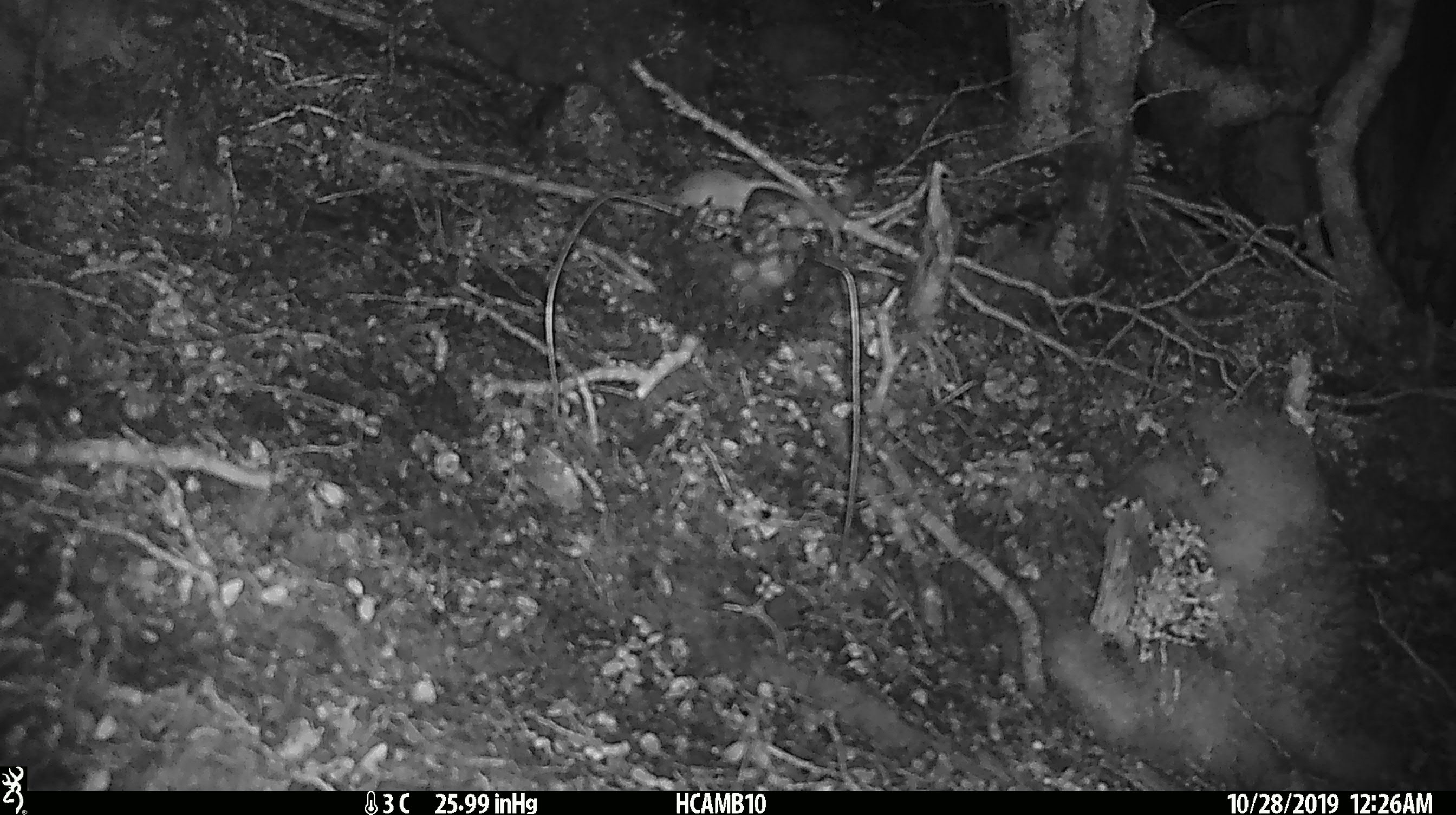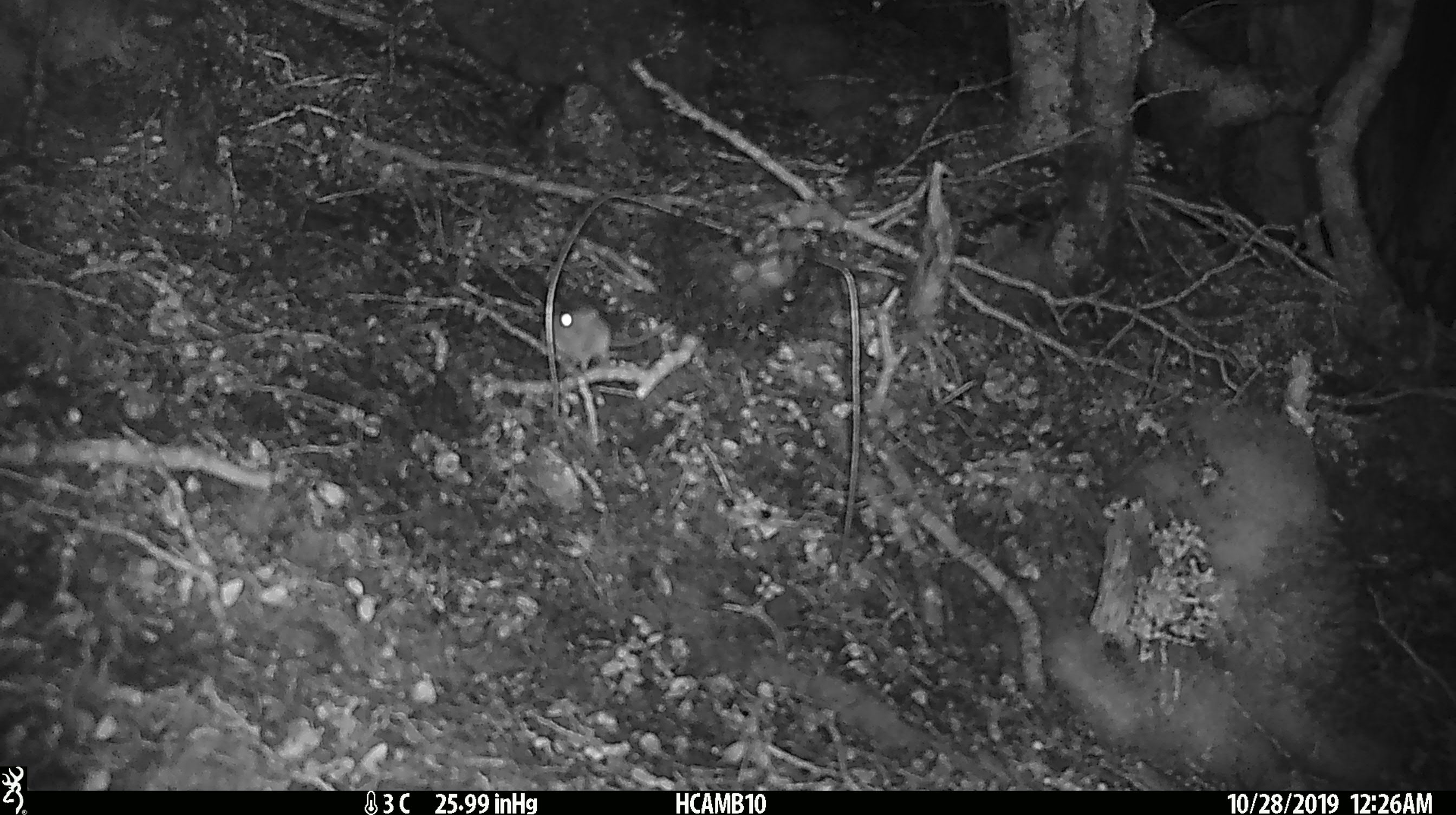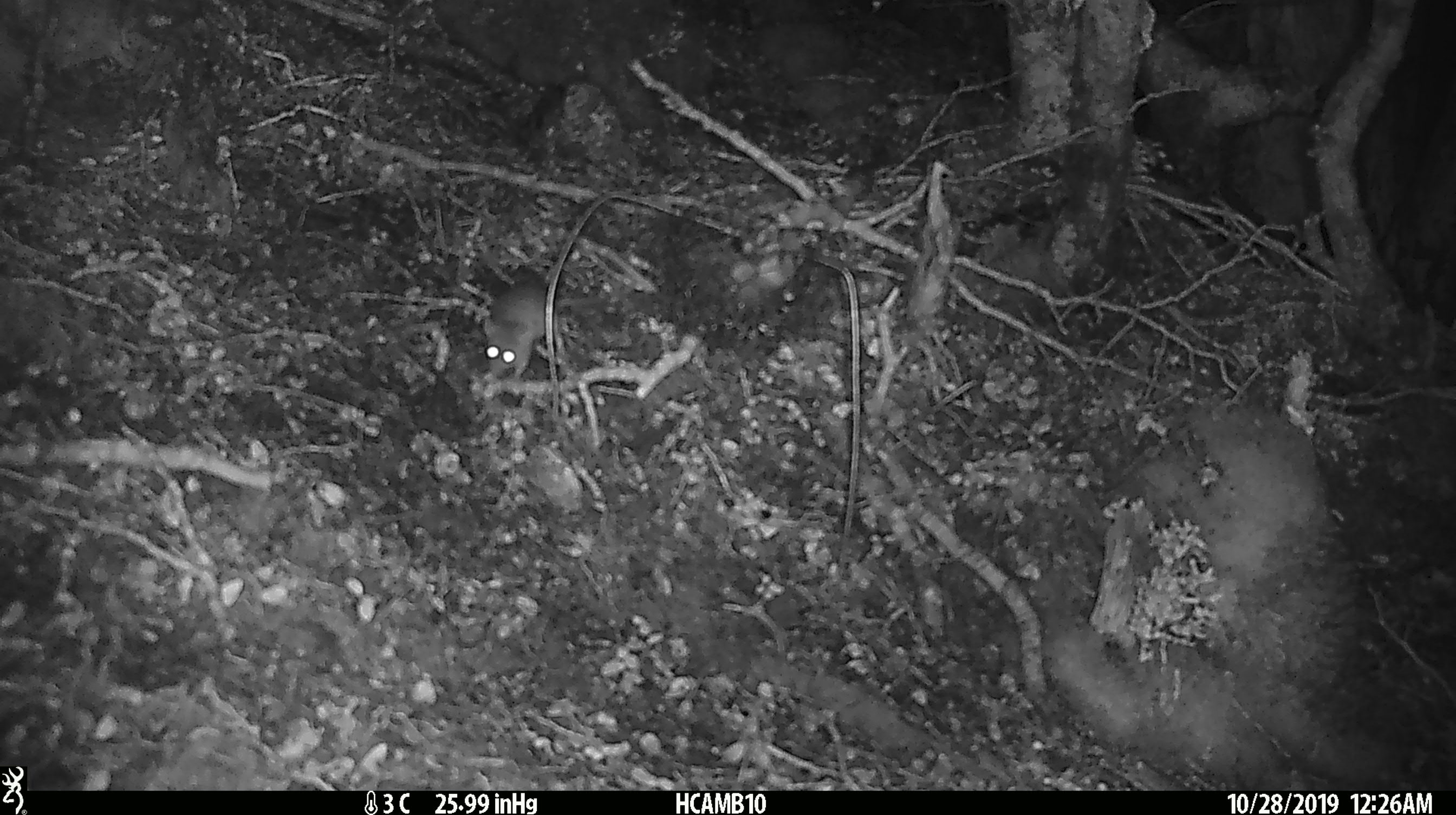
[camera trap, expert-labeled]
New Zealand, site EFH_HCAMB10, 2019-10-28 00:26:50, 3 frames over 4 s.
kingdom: Animalia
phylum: Chordata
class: Mammalia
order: Rodentia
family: Muridae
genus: Mus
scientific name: Mus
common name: mouse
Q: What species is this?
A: Mouse (Mus).